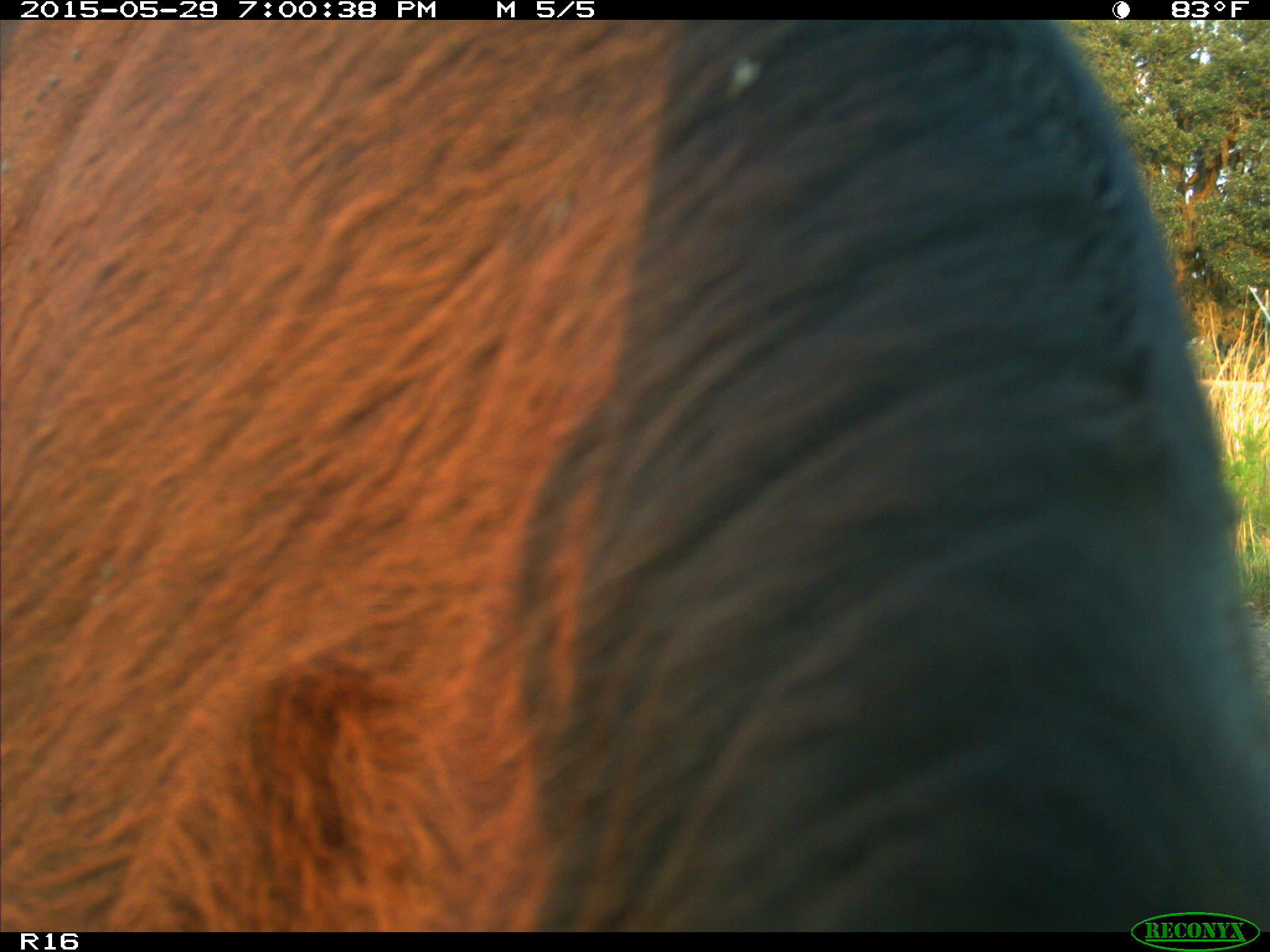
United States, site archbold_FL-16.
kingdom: Animalia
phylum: Chordata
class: Mammalia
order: Artiodactyla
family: Bovidae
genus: Bos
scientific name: Bos taurus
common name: domestic cow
Bos taurus (domestic cow).